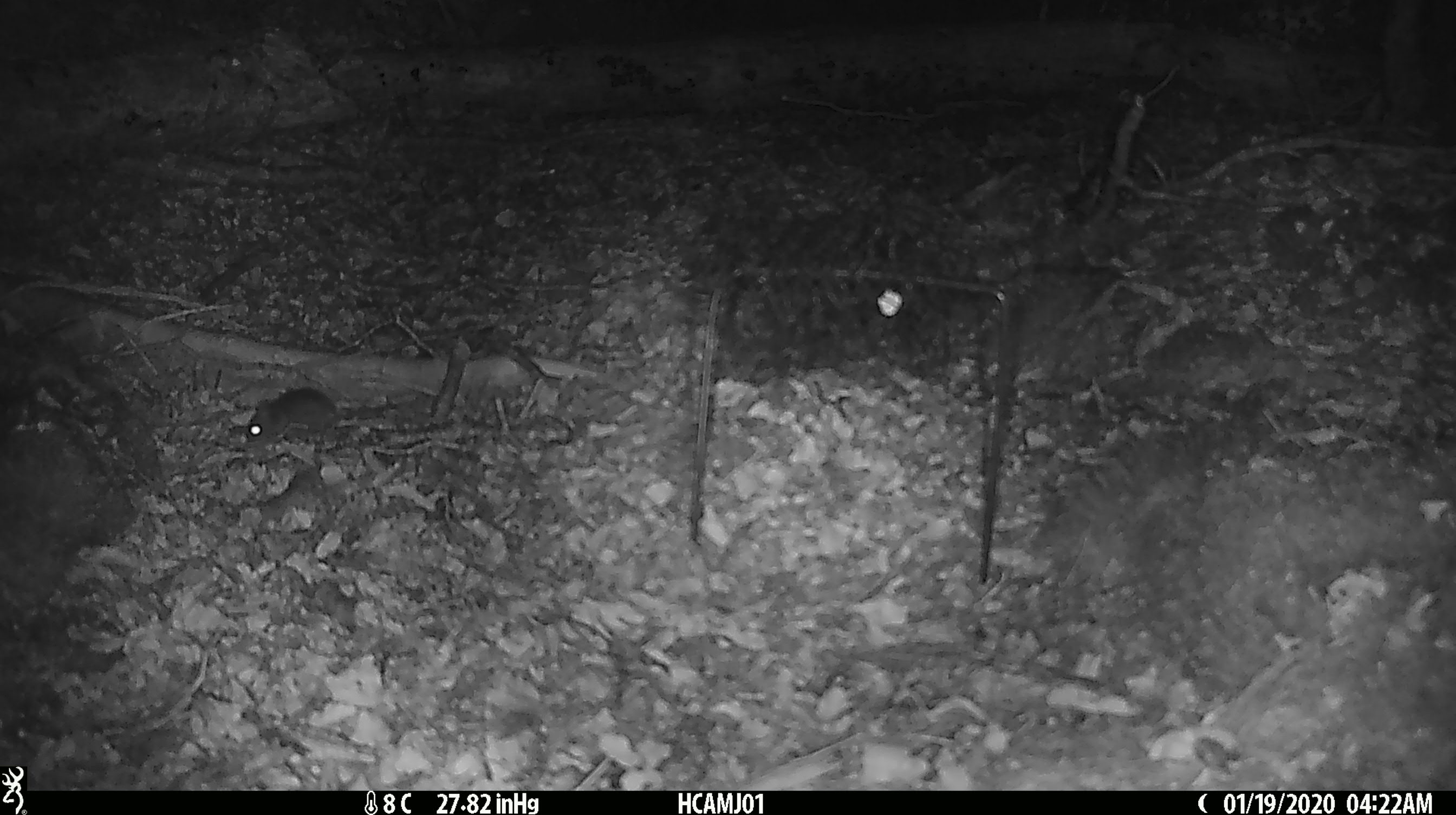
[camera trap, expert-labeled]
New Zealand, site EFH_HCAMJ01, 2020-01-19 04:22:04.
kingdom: Animalia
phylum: Chordata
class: Mammalia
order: Rodentia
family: Muridae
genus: Mus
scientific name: Mus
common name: mouse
Mouse (Mus).